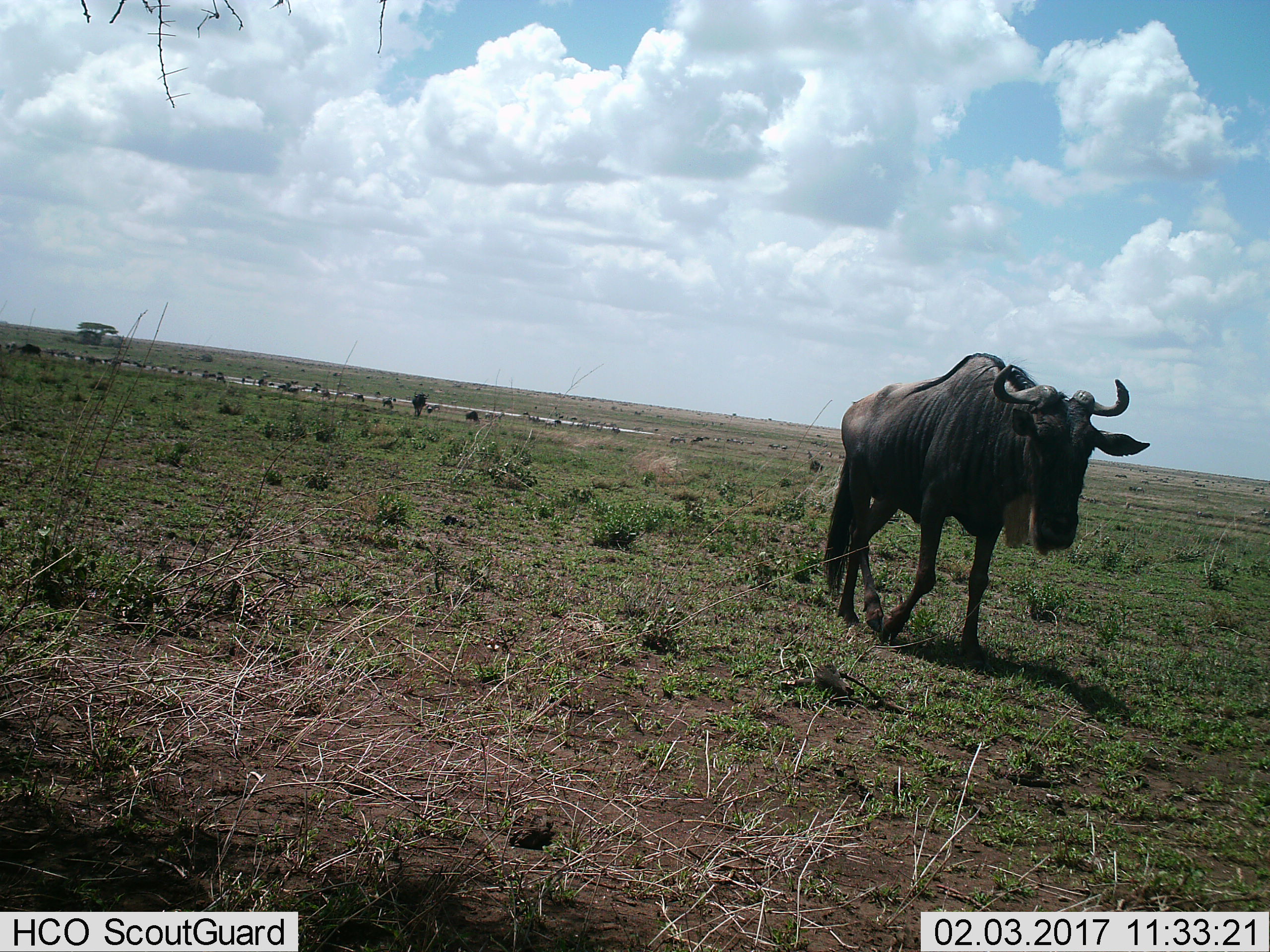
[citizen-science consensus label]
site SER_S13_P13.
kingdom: Animalia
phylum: Chordata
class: Mammalia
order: Artiodactyla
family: Bovidae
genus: Connochaetes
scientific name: Connochaetes taurinus taurinus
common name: blue wildebeest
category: wildebeestblue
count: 11-50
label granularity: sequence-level